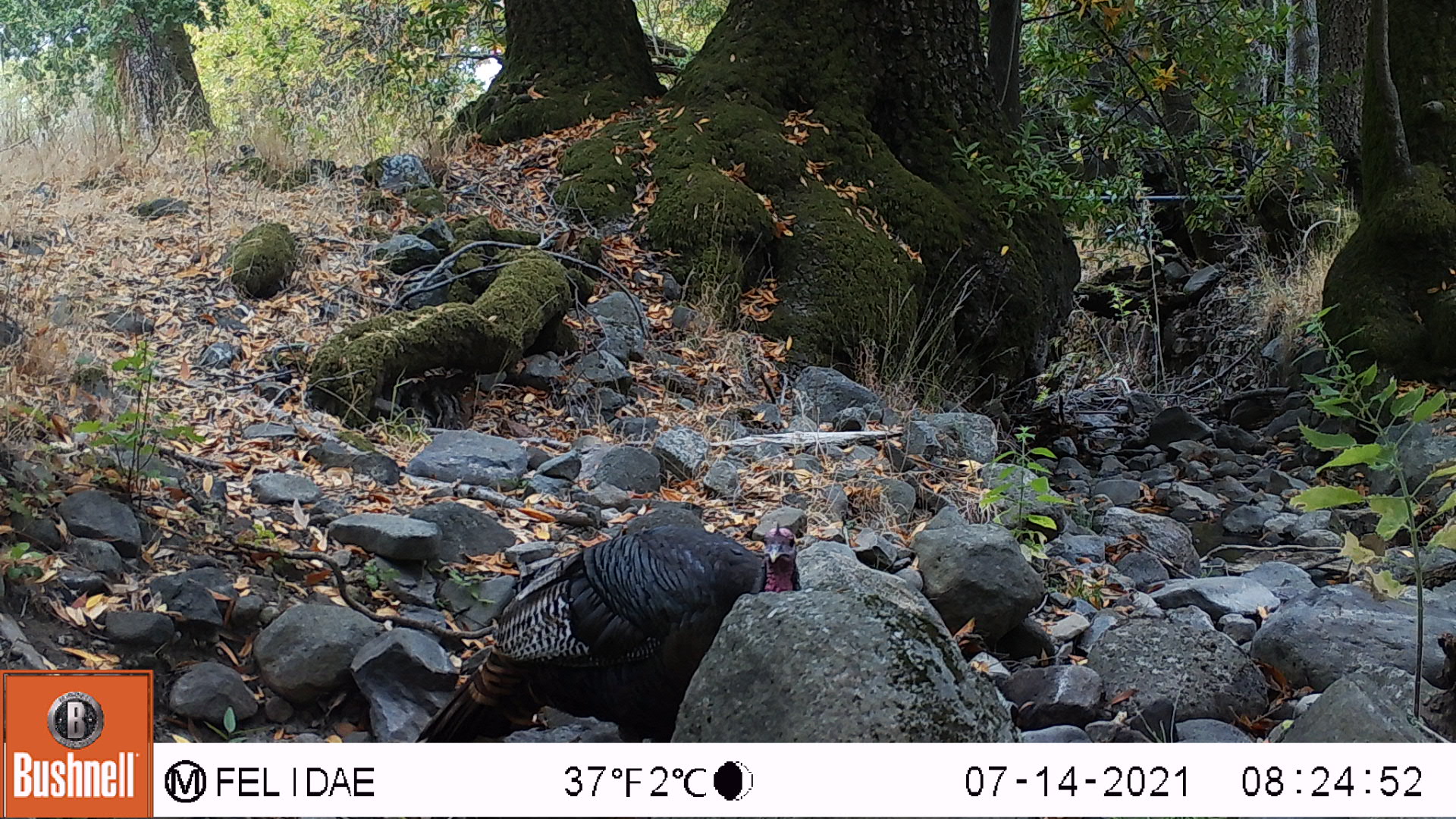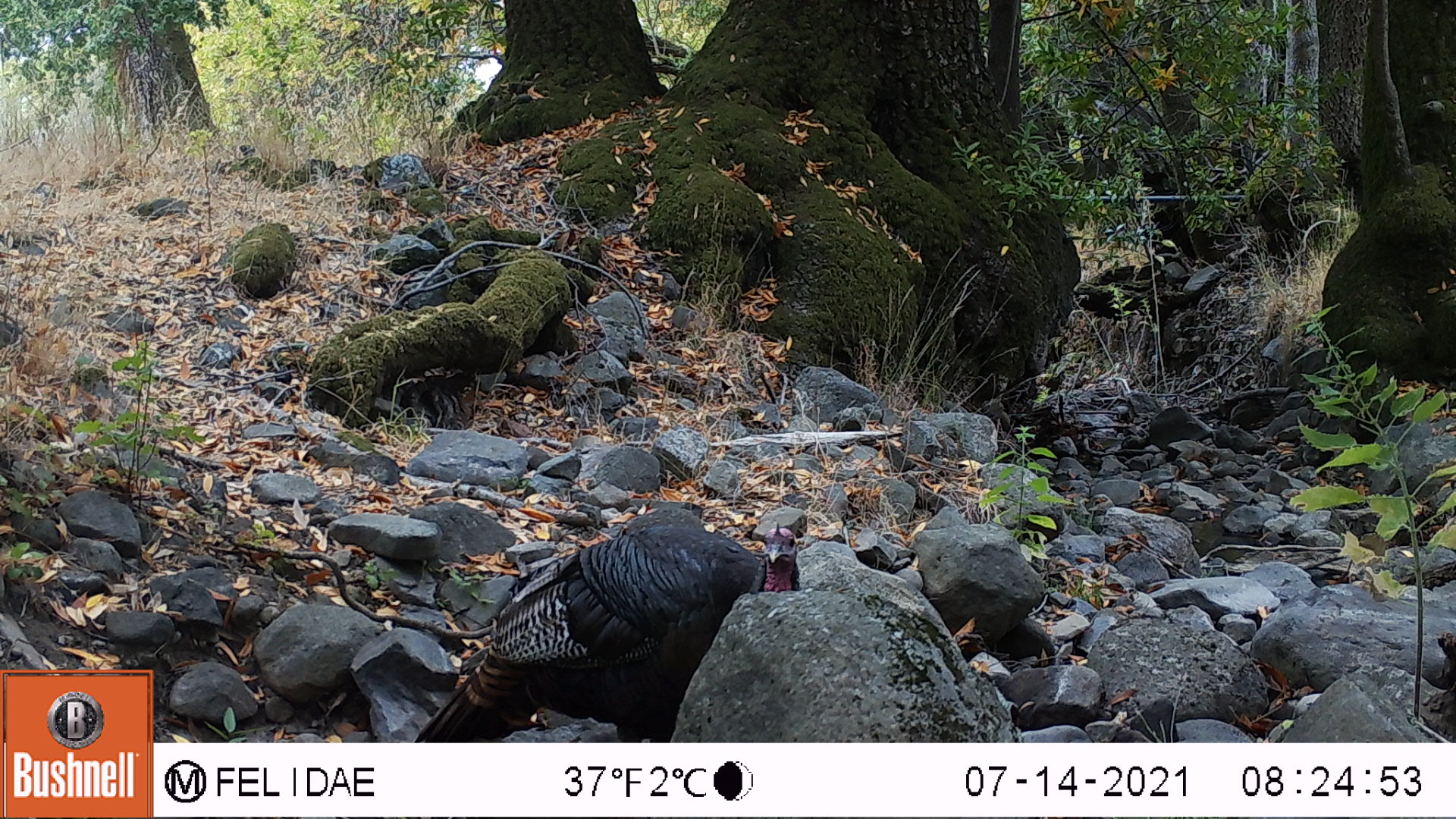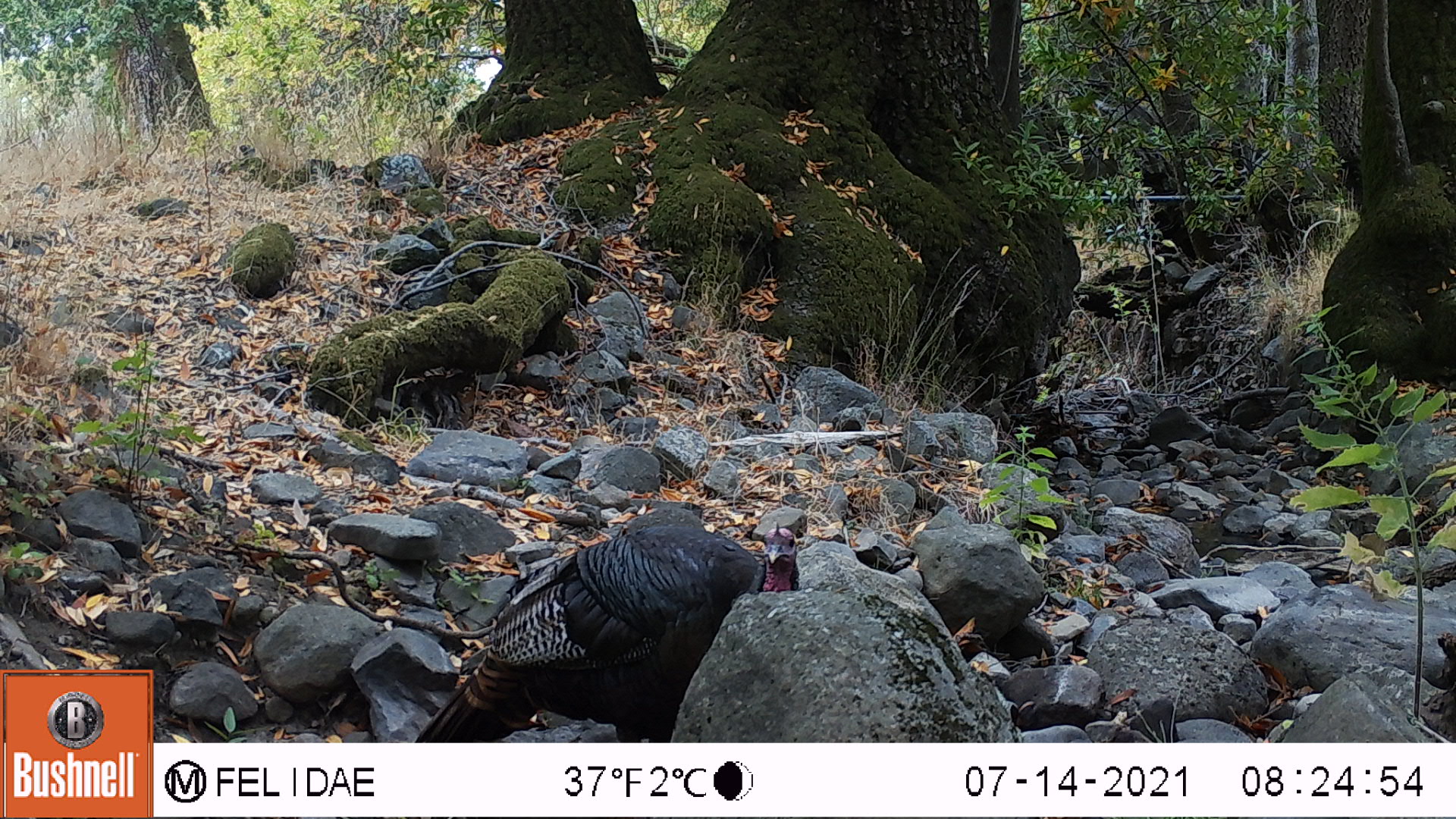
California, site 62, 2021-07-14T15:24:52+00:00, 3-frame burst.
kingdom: Animalia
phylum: Chordata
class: Aves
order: Galliformes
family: Phasianidae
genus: Meleagris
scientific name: Meleagris gallopavo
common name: turkey